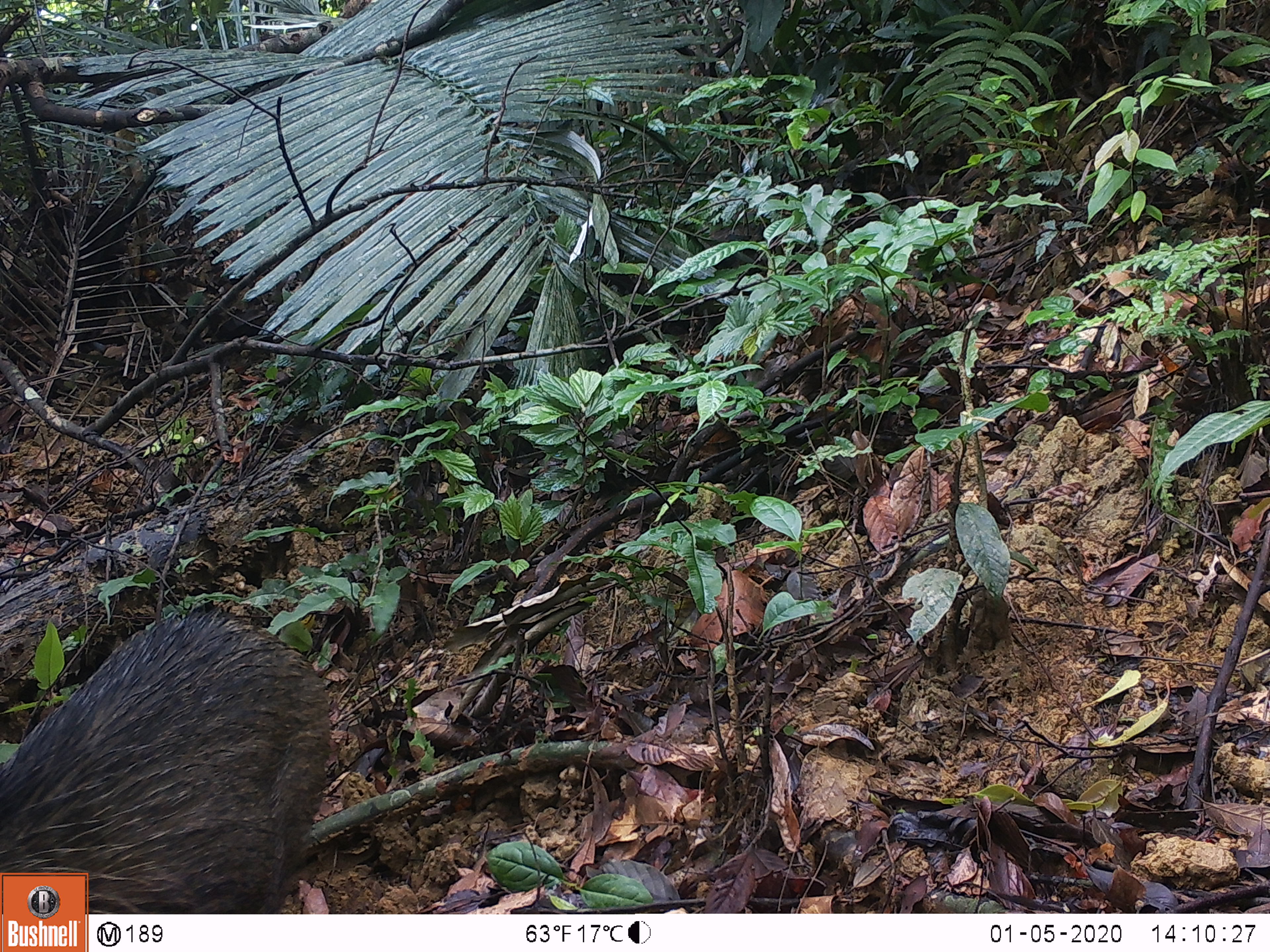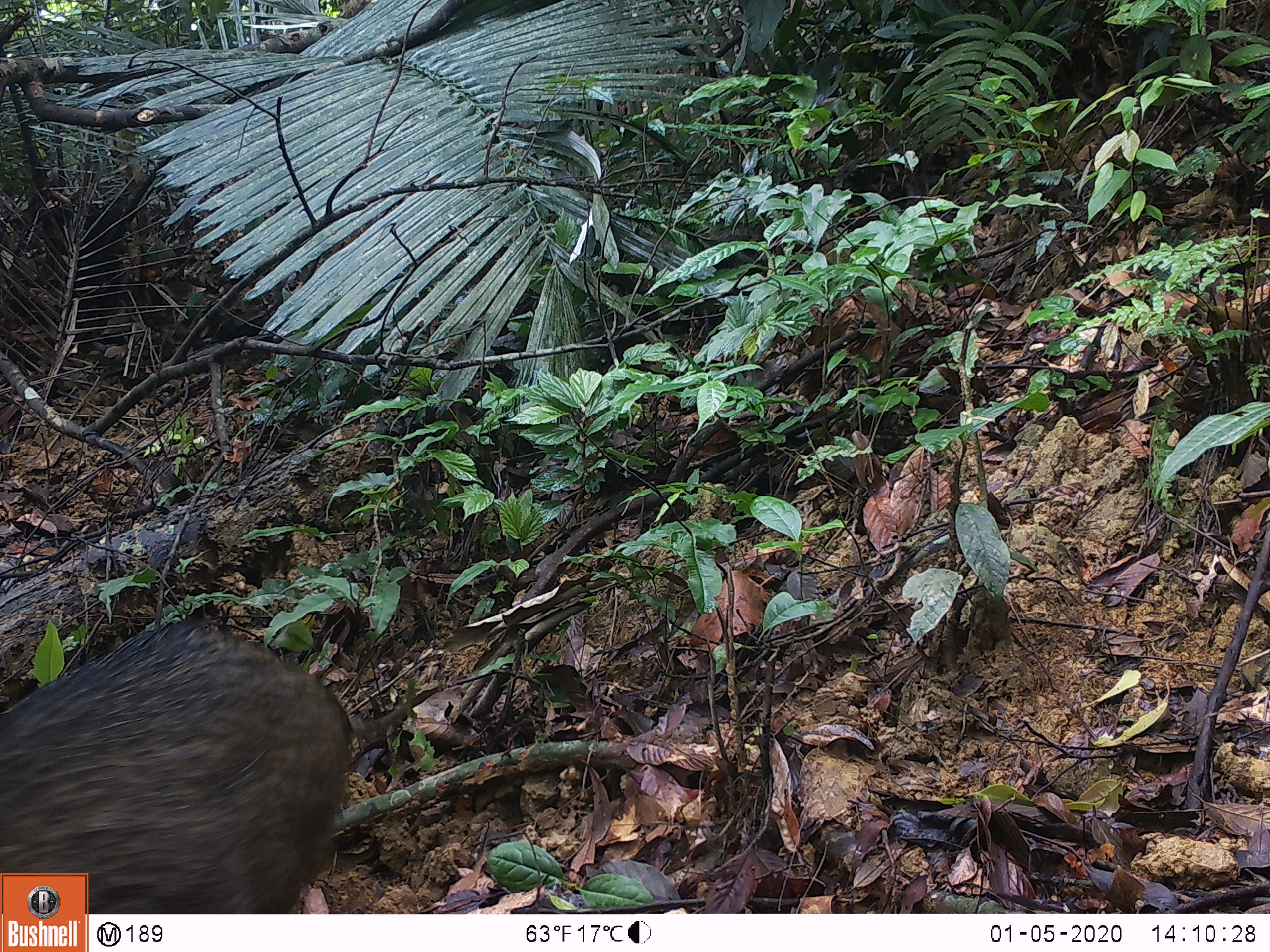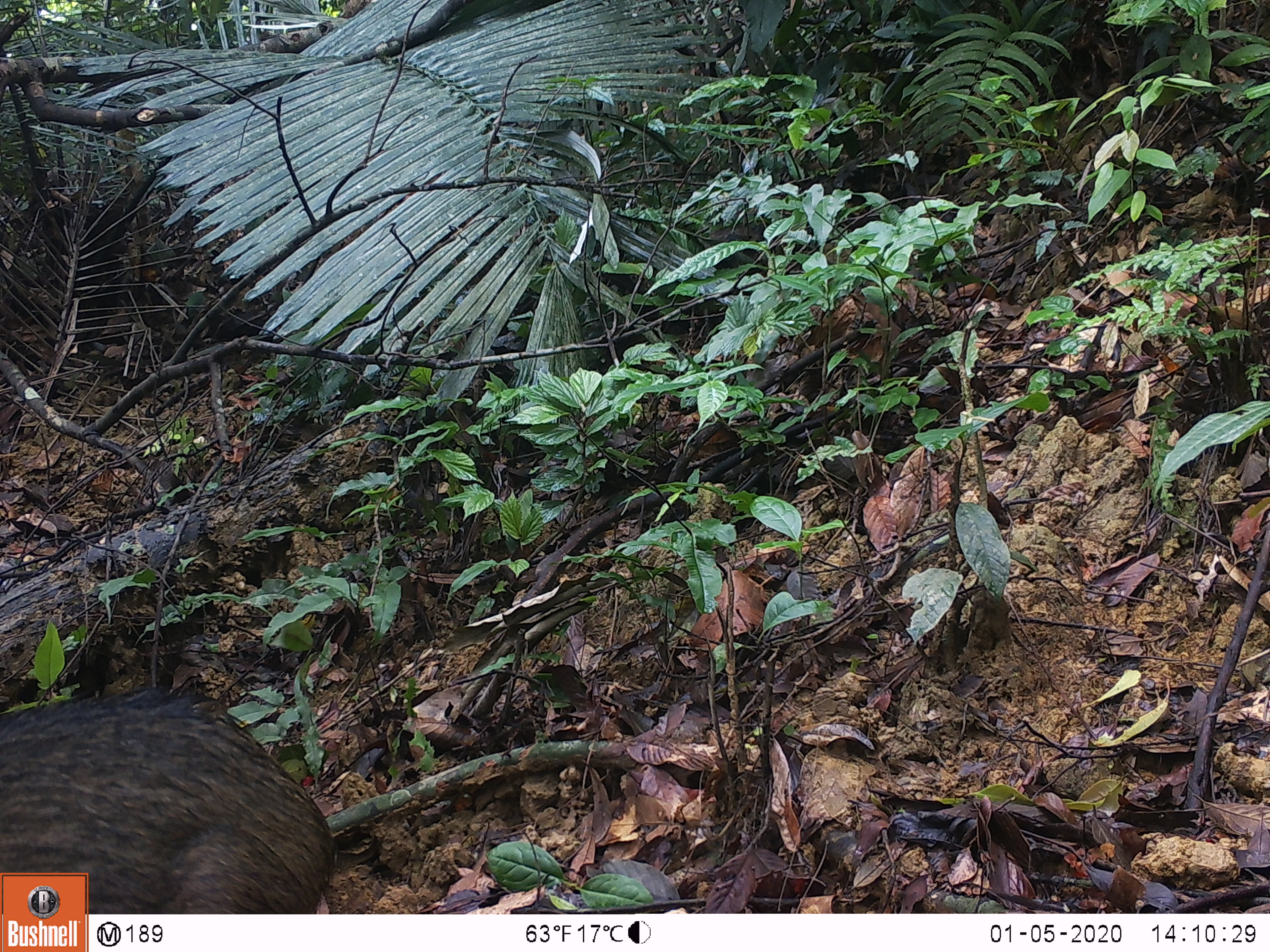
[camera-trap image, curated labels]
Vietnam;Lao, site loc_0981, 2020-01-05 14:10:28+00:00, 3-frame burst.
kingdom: Animalia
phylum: Chordata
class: Mammalia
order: Artiodactyla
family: Suidae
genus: Sus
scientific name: Sus scrofa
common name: eurasian wild pig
Eurasian wild pig (Sus scrofa). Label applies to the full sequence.